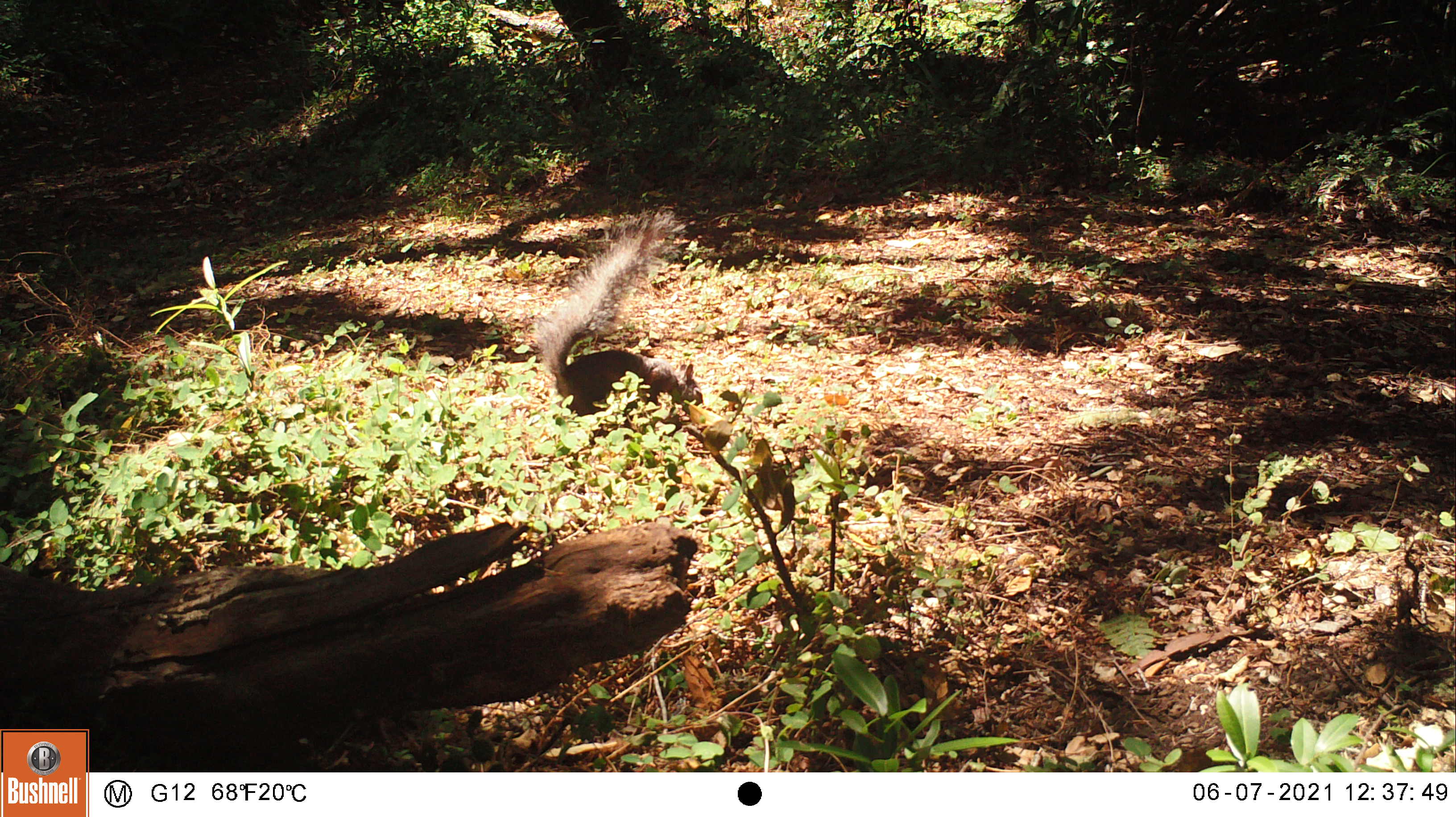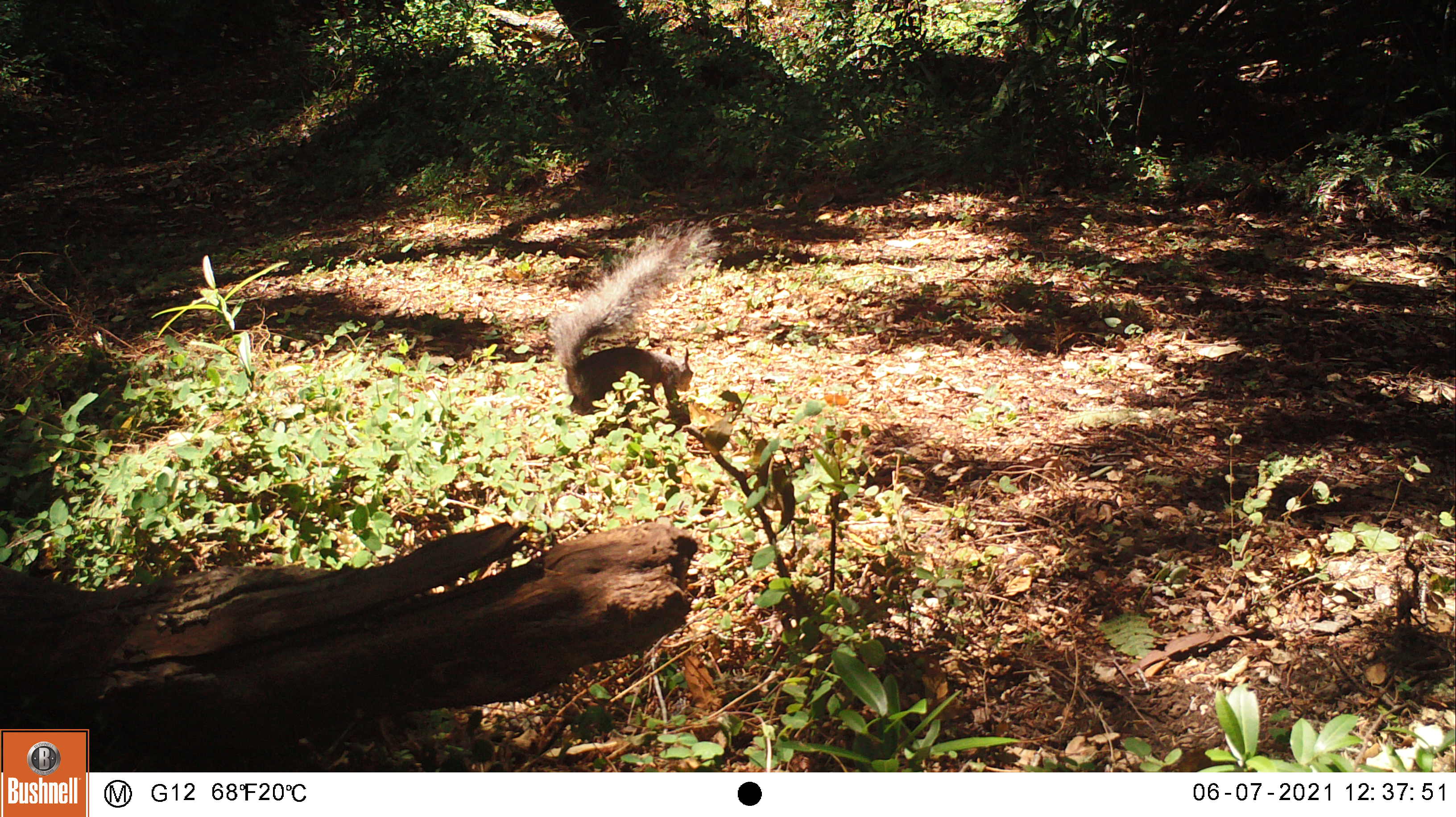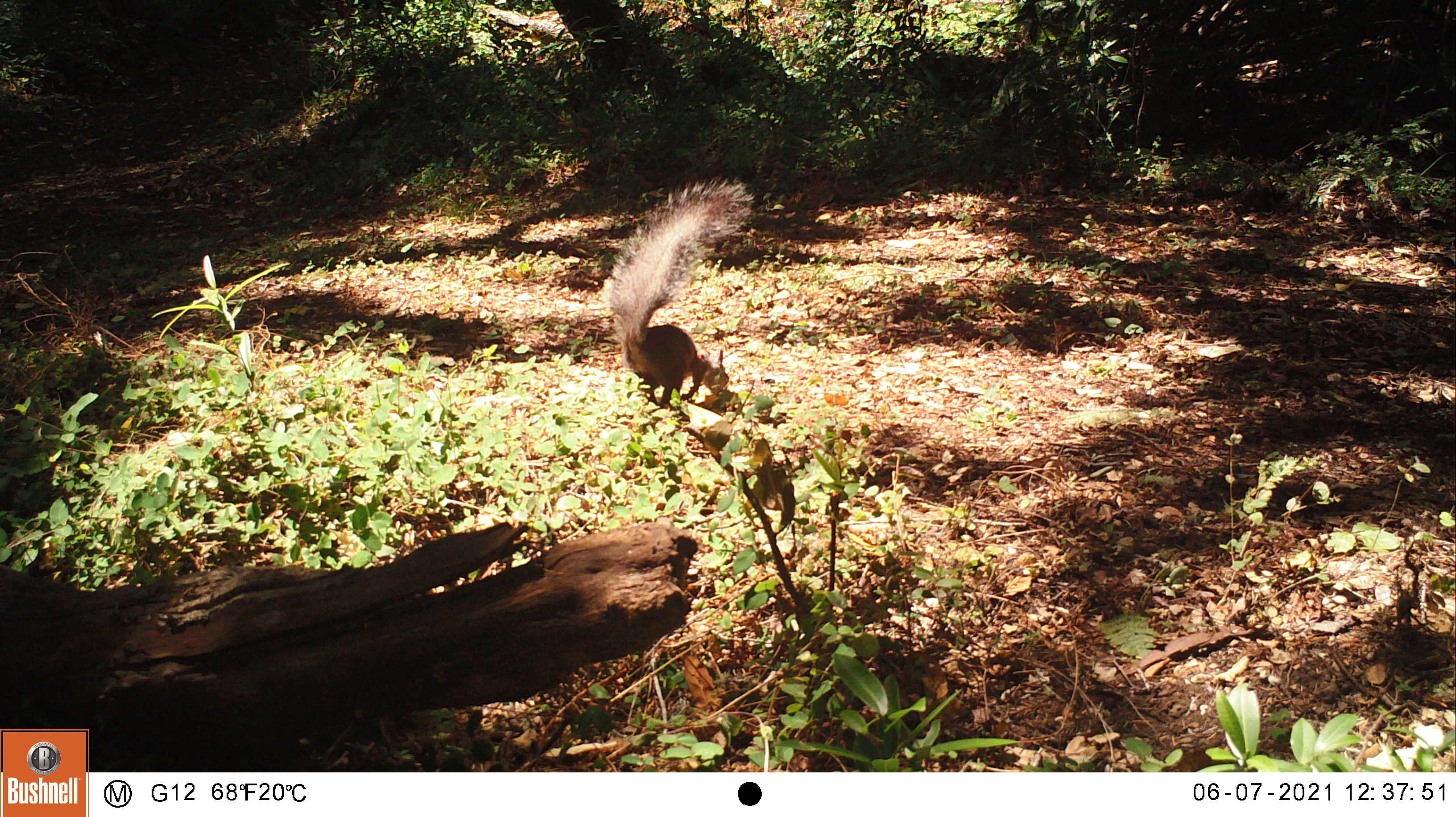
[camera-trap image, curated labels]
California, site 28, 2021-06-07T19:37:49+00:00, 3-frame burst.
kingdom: Animalia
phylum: Chordata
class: Mammalia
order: Rodentia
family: Sciuridae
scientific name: Sciuridae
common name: squirrel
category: unknown squirrel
Unknown squirrel (squirrel) (Sciuridae).